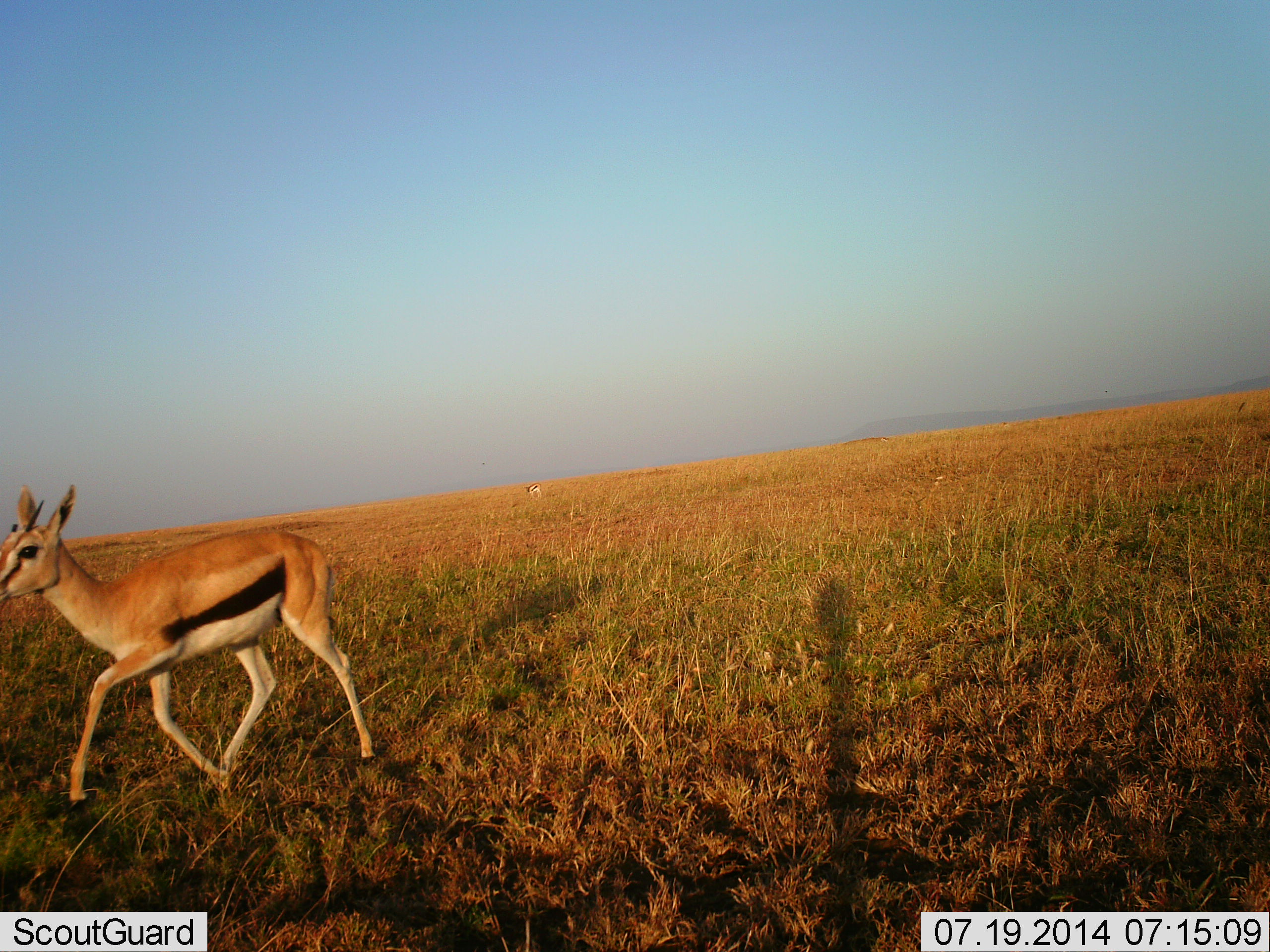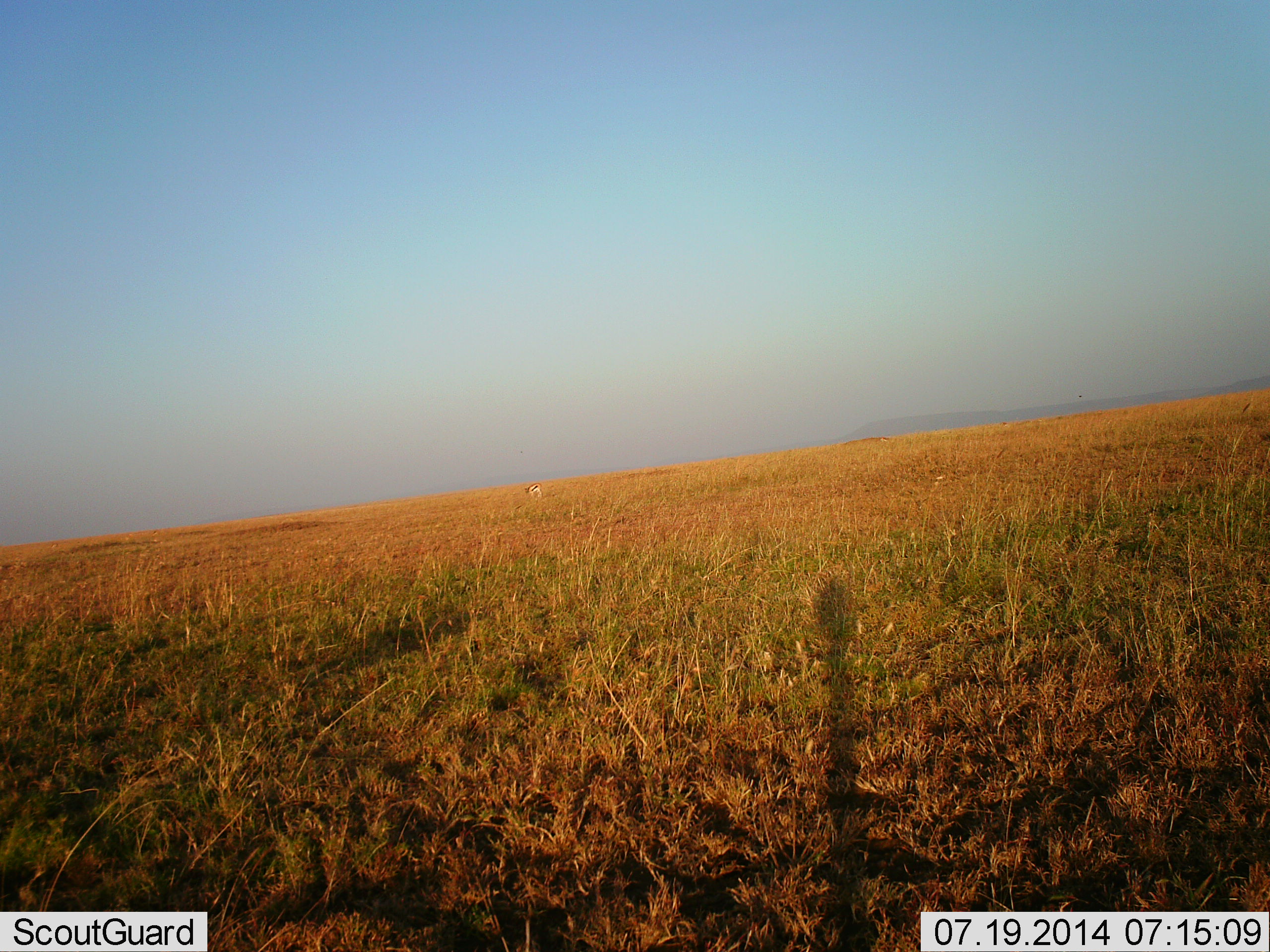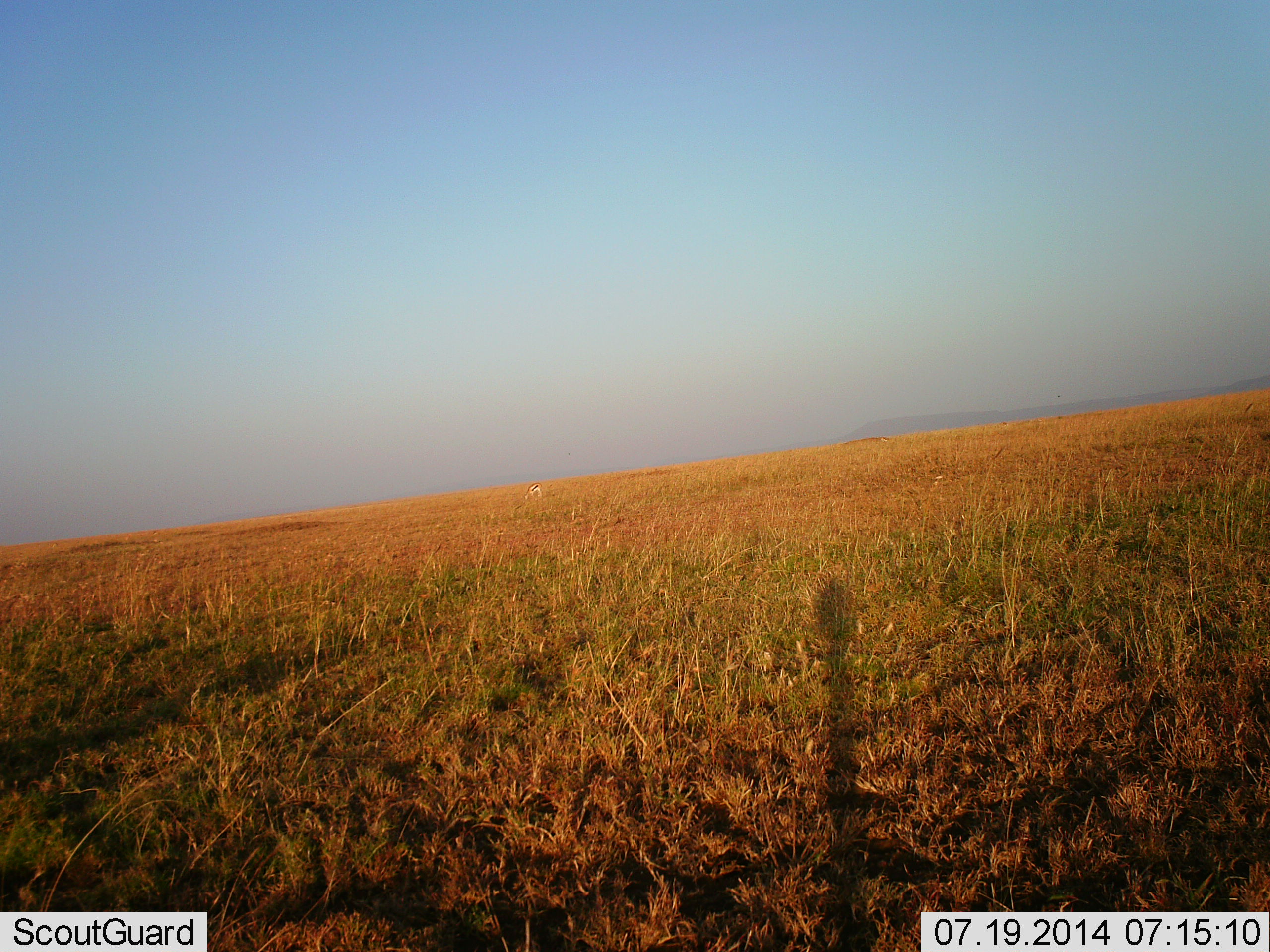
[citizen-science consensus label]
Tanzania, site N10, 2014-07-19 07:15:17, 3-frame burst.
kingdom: Animalia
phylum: Chordata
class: Mammalia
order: Artiodactyla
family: Bovidae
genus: Eudorcas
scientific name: Eudorcas thomsonii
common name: thomson's gazelle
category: gazellethomsons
Gazellethomsons (thomson's gazelle) (Eudorcas thomsonii), count 1. Behavior (volunteer vote fractions): standing 20%, resting 0%, moving 100%, interacting 0%. Young present (vote fraction): 0%. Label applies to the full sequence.